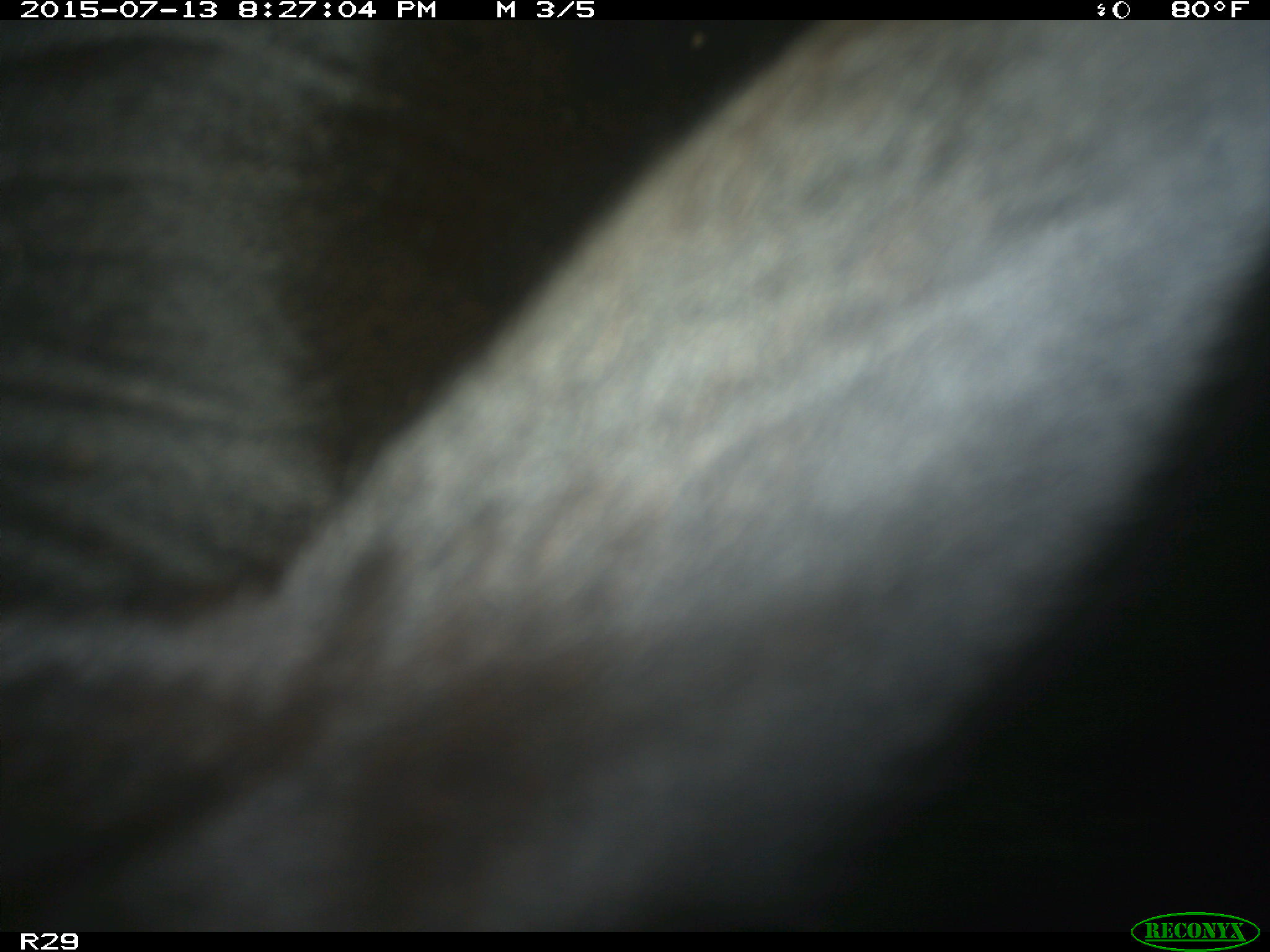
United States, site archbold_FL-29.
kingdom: Animalia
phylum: Chordata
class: Mammalia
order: Artiodactyla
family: Bovidae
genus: Bos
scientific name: Bos taurus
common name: domestic cow